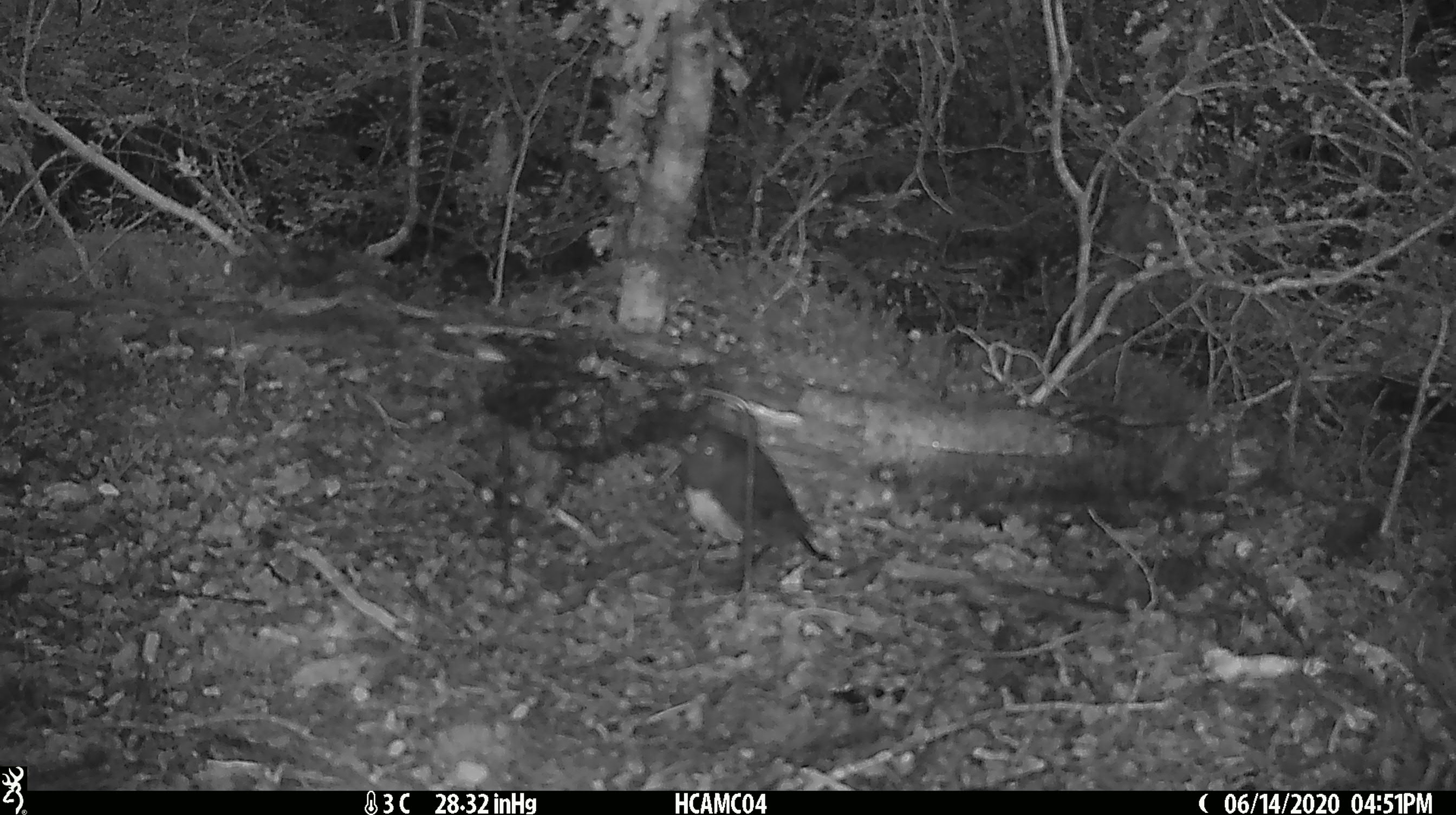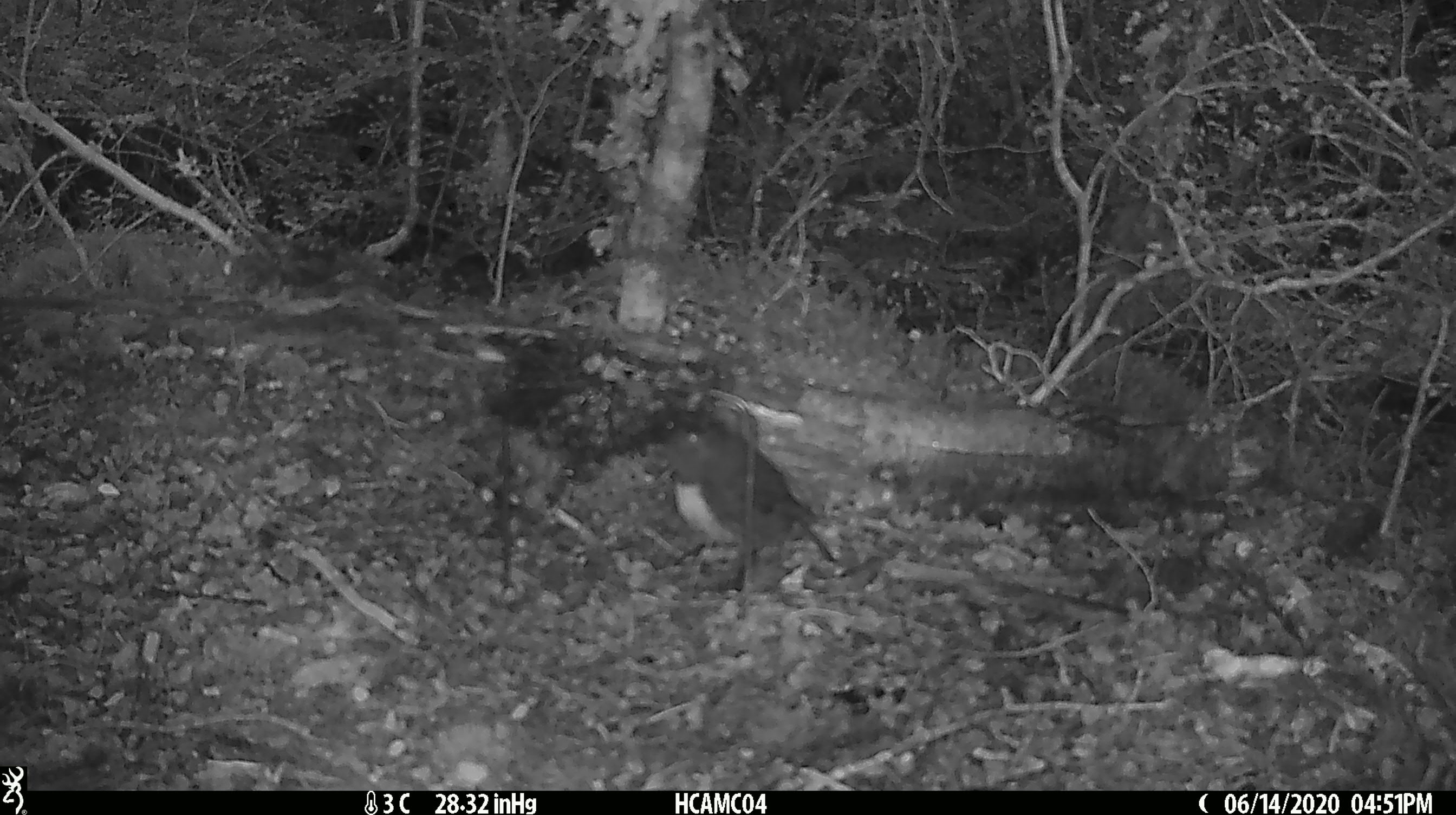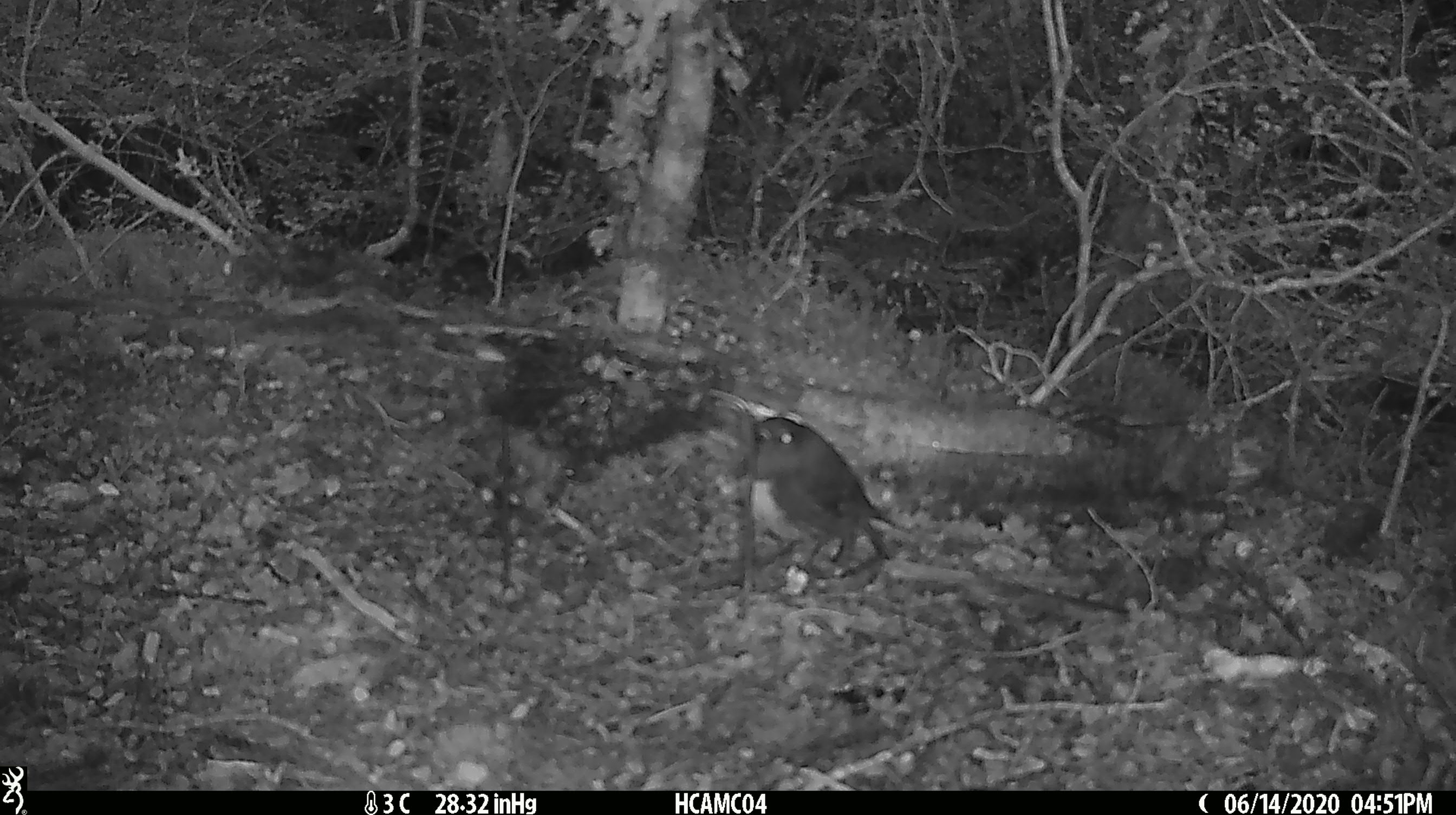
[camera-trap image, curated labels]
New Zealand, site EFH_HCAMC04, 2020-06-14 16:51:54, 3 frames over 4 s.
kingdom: Animalia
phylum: Chordata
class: Aves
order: Passeriformes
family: Petroicidae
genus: Petroica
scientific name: Petroica australis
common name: new zealand robin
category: robin